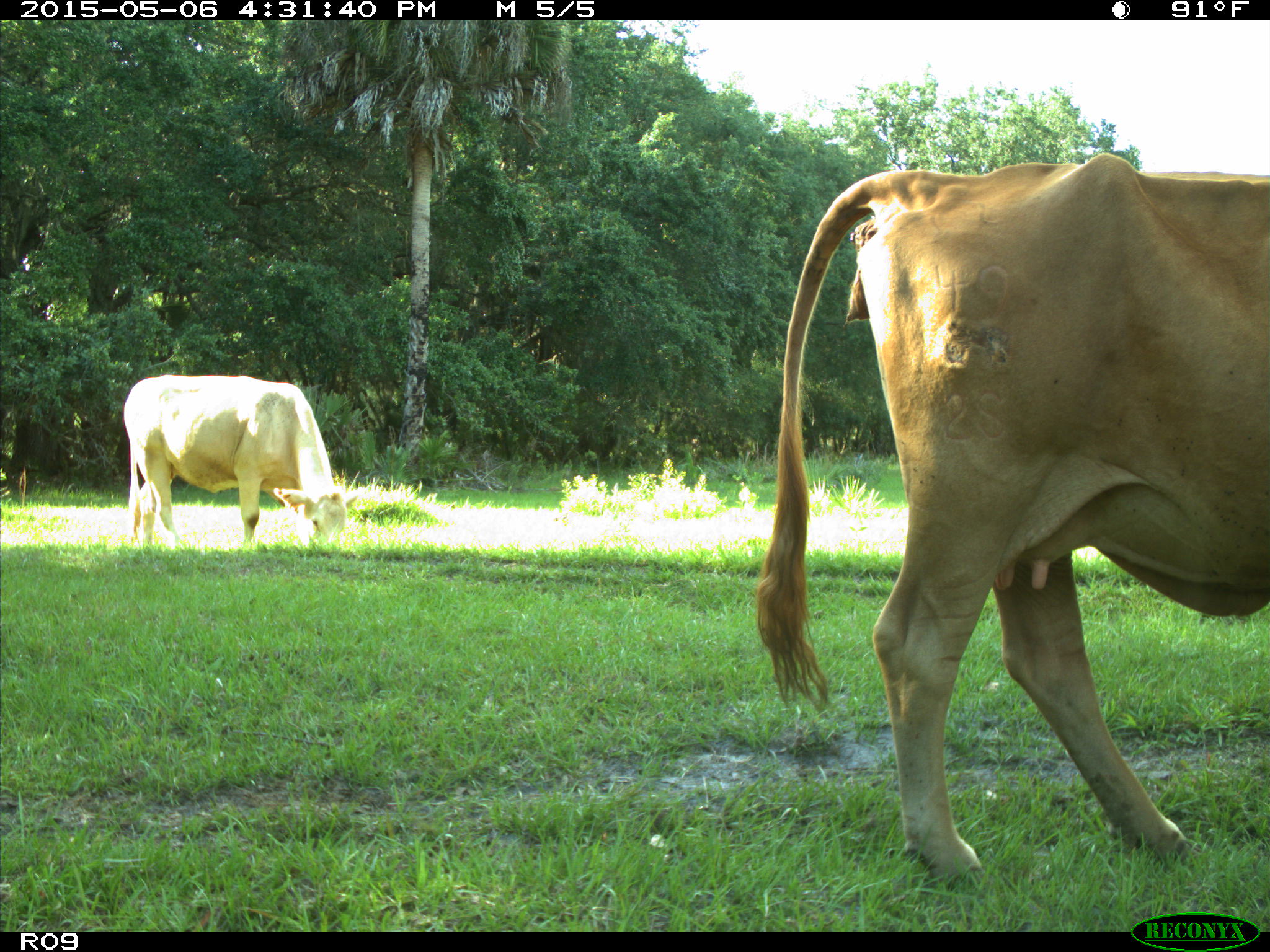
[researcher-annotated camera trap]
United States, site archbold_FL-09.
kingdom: Animalia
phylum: Chordata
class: Mammalia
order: Artiodactyla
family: Bovidae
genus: Bos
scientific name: Bos taurus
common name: domestic cow